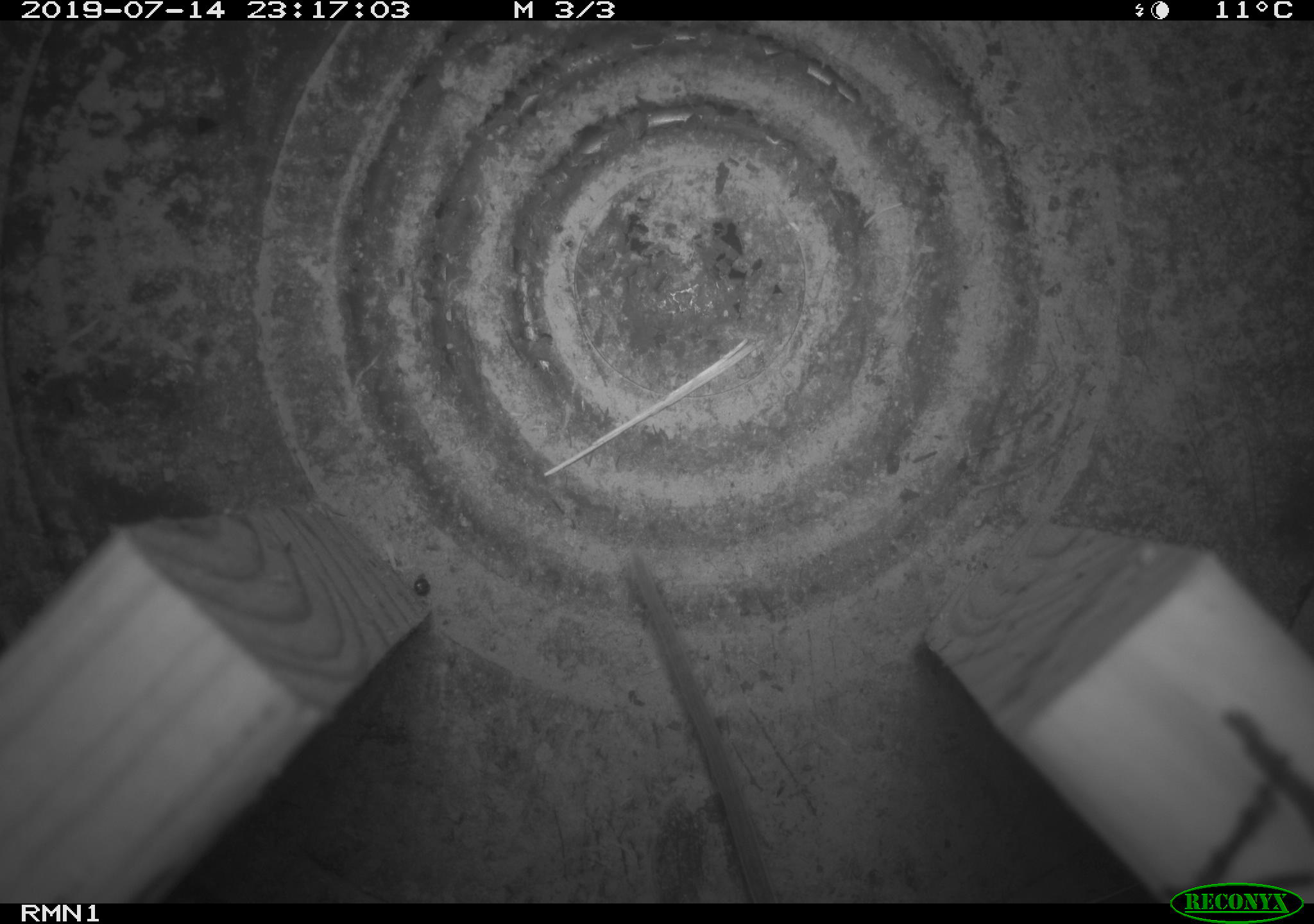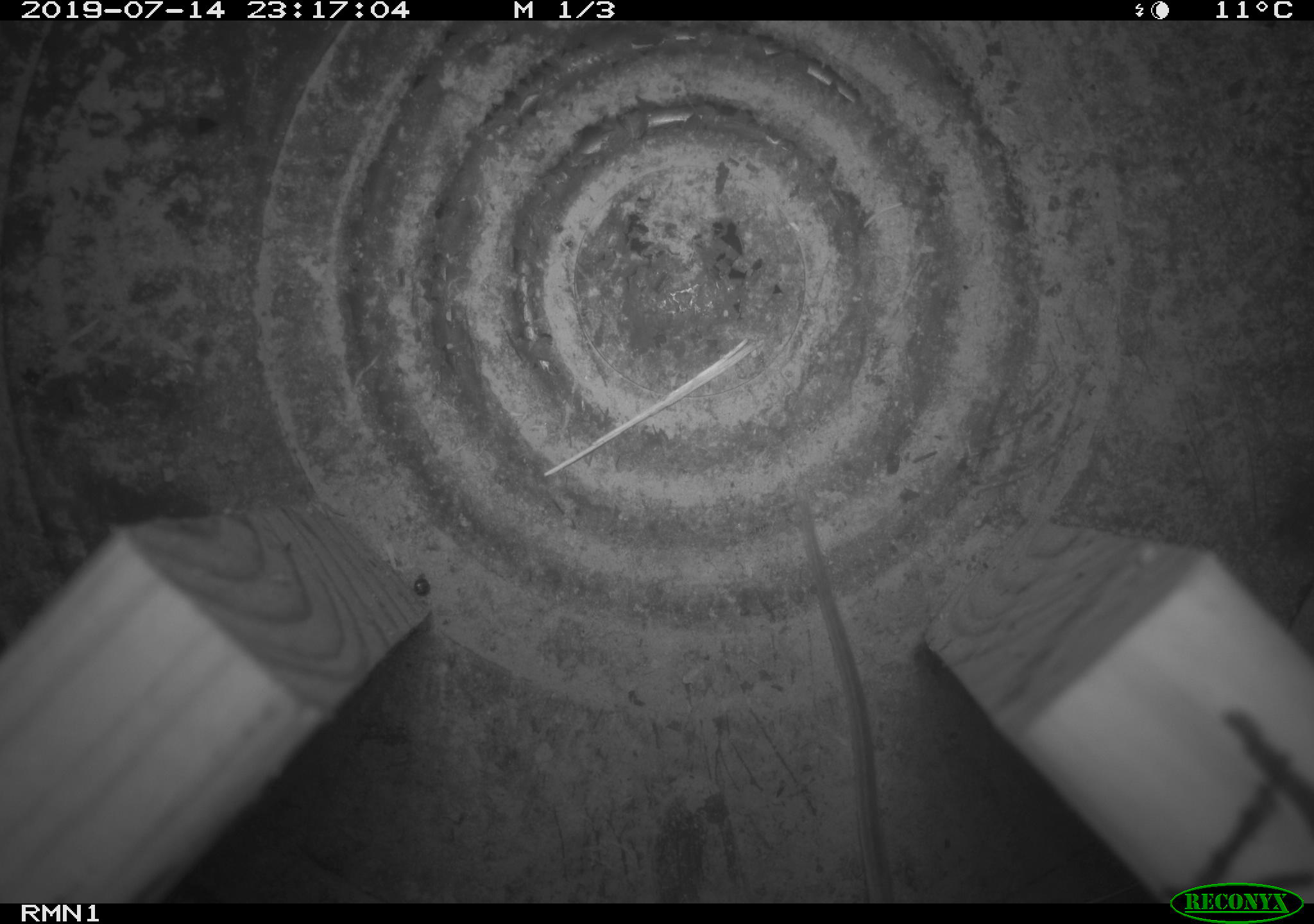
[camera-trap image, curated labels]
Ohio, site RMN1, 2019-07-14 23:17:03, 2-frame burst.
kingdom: Animalia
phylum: Chordata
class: Mammalia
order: Rodentia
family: Cricetidae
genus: Peromyscus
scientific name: Peromyscus leucopus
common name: white-footed mouse